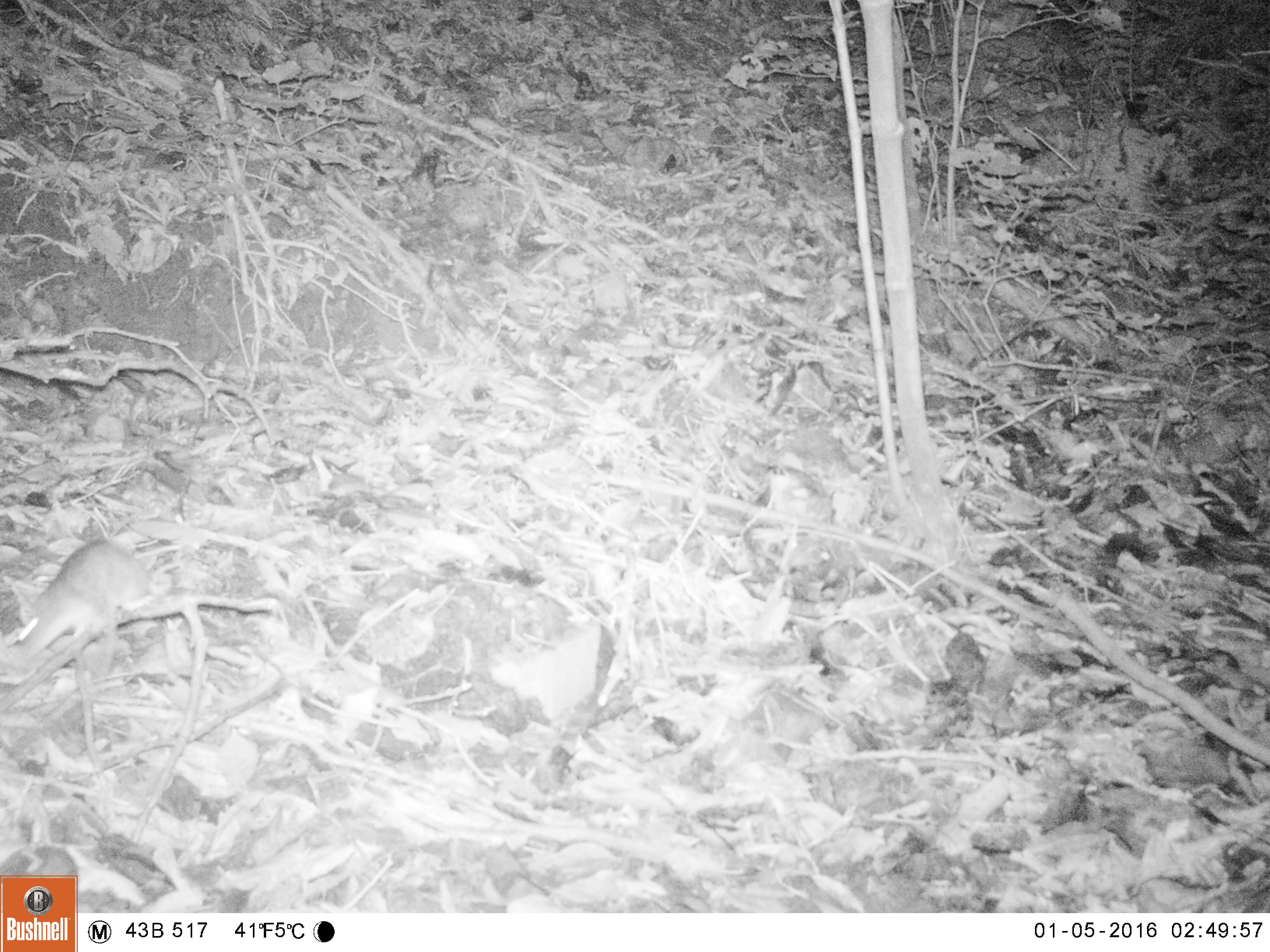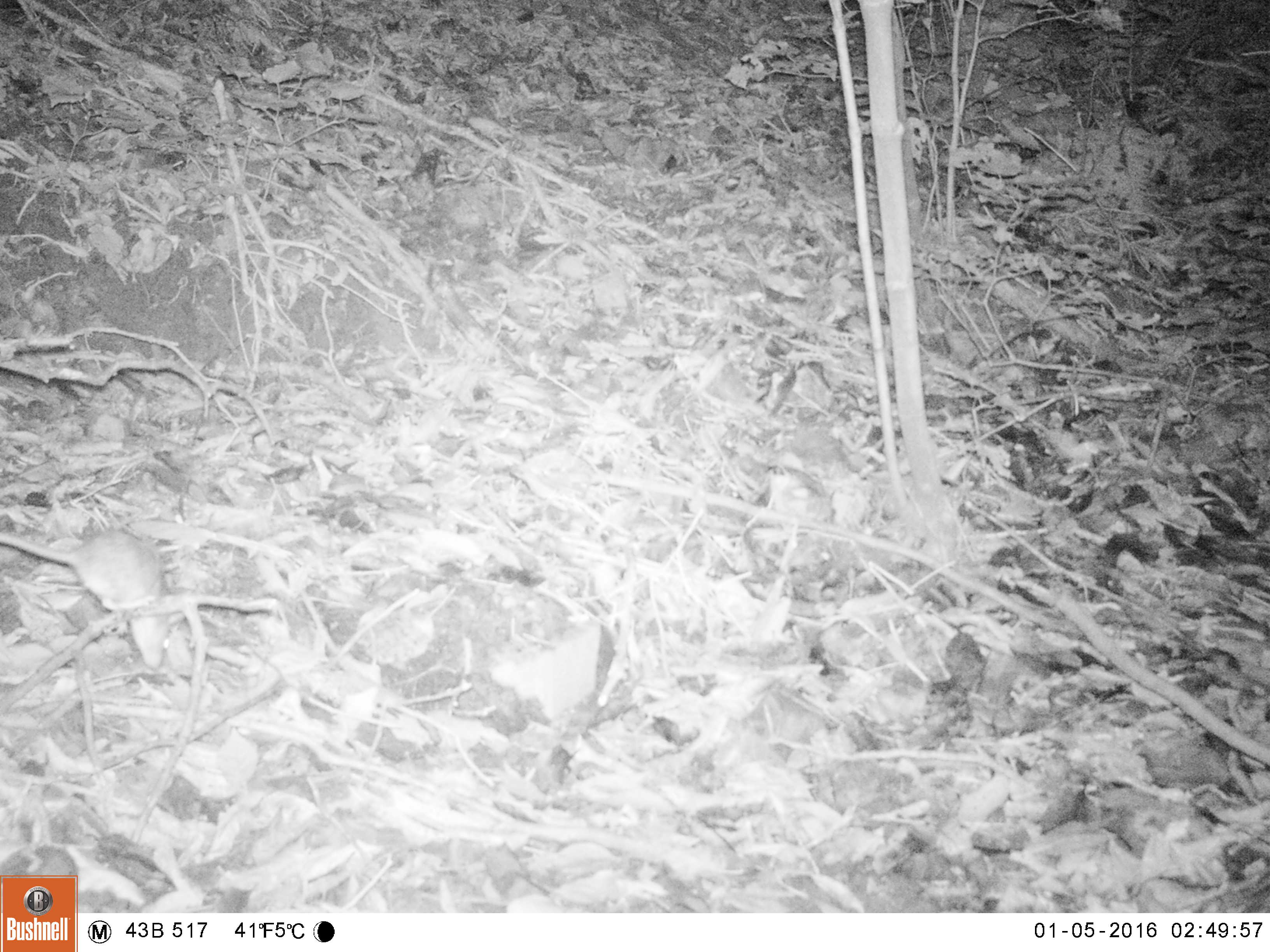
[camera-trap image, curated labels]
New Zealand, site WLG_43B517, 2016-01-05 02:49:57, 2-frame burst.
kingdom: Animalia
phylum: Chordata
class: Mammalia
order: Rodentia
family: Muridae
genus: Rattus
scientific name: Rattus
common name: rat